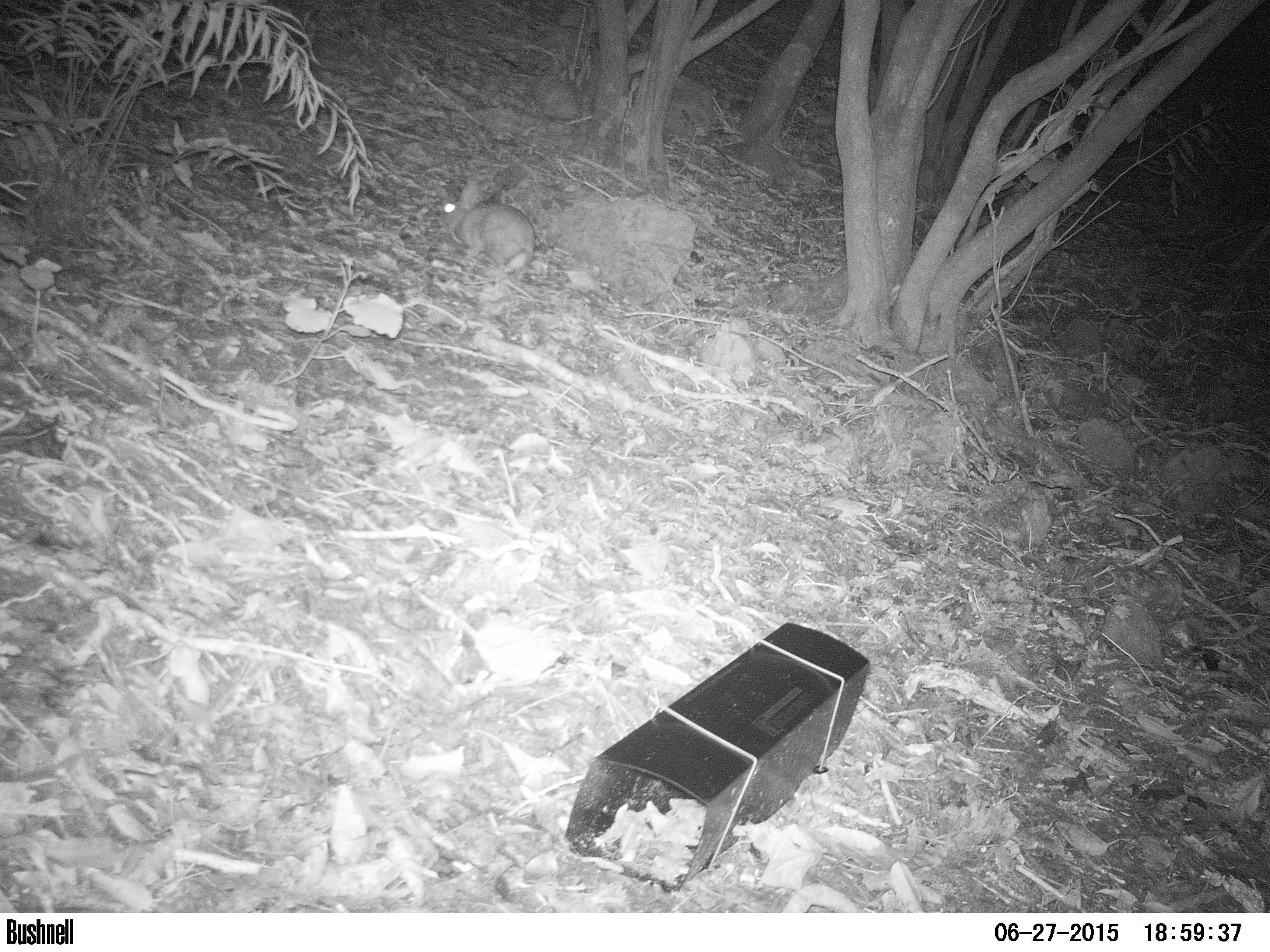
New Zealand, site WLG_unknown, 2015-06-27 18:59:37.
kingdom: Animalia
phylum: Chordata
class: Mammalia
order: Lagomorpha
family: Leporidae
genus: Oryctolagus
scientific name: Oryctolagus cuniculus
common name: european rabbit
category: rabbit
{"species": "rabbit (european rabbit) (Oryctolagus cuniculus)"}